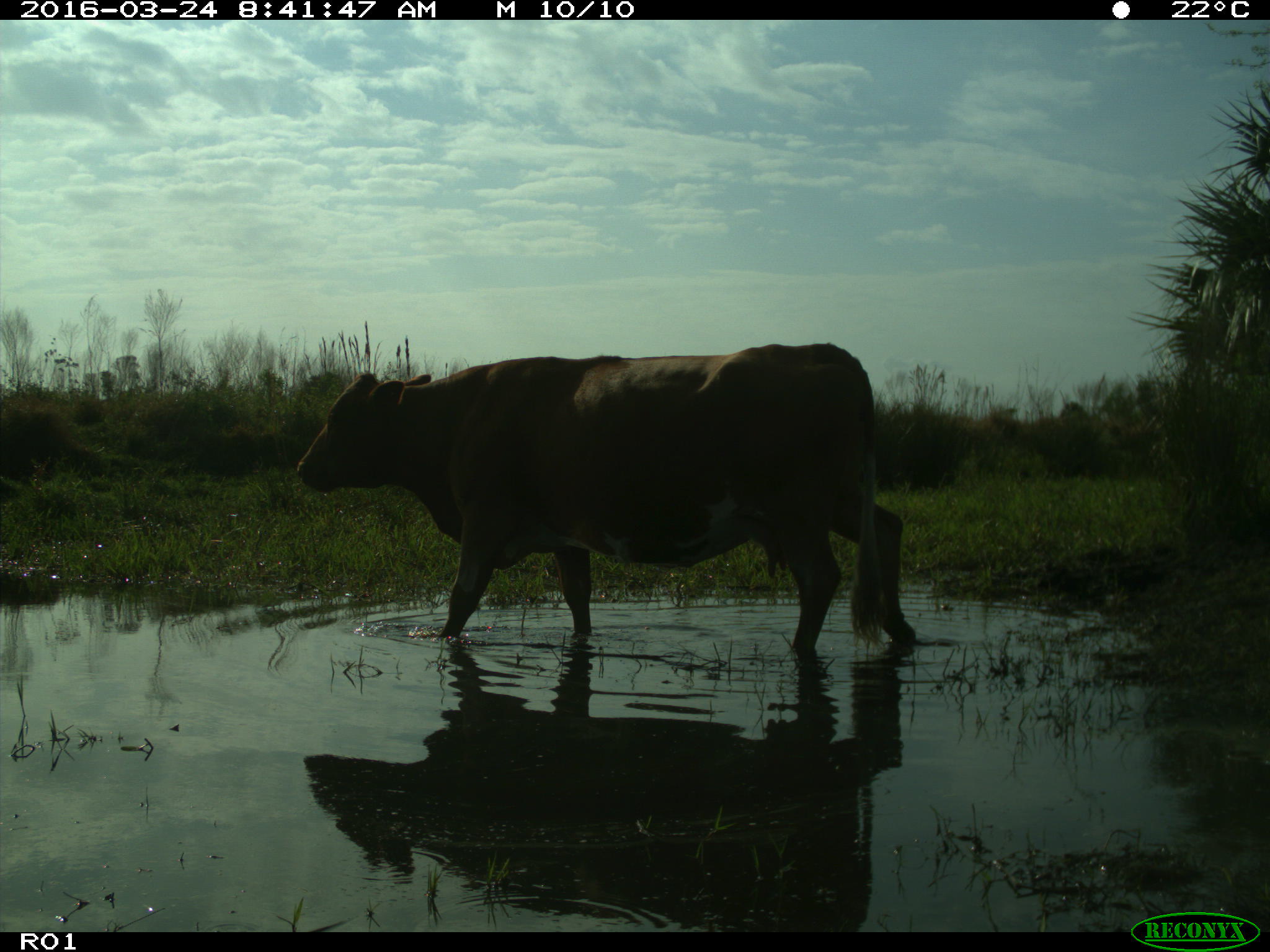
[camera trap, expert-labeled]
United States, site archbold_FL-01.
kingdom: Animalia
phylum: Chordata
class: Mammalia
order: Artiodactyla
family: Bovidae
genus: Bos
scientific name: Bos taurus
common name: domestic cow